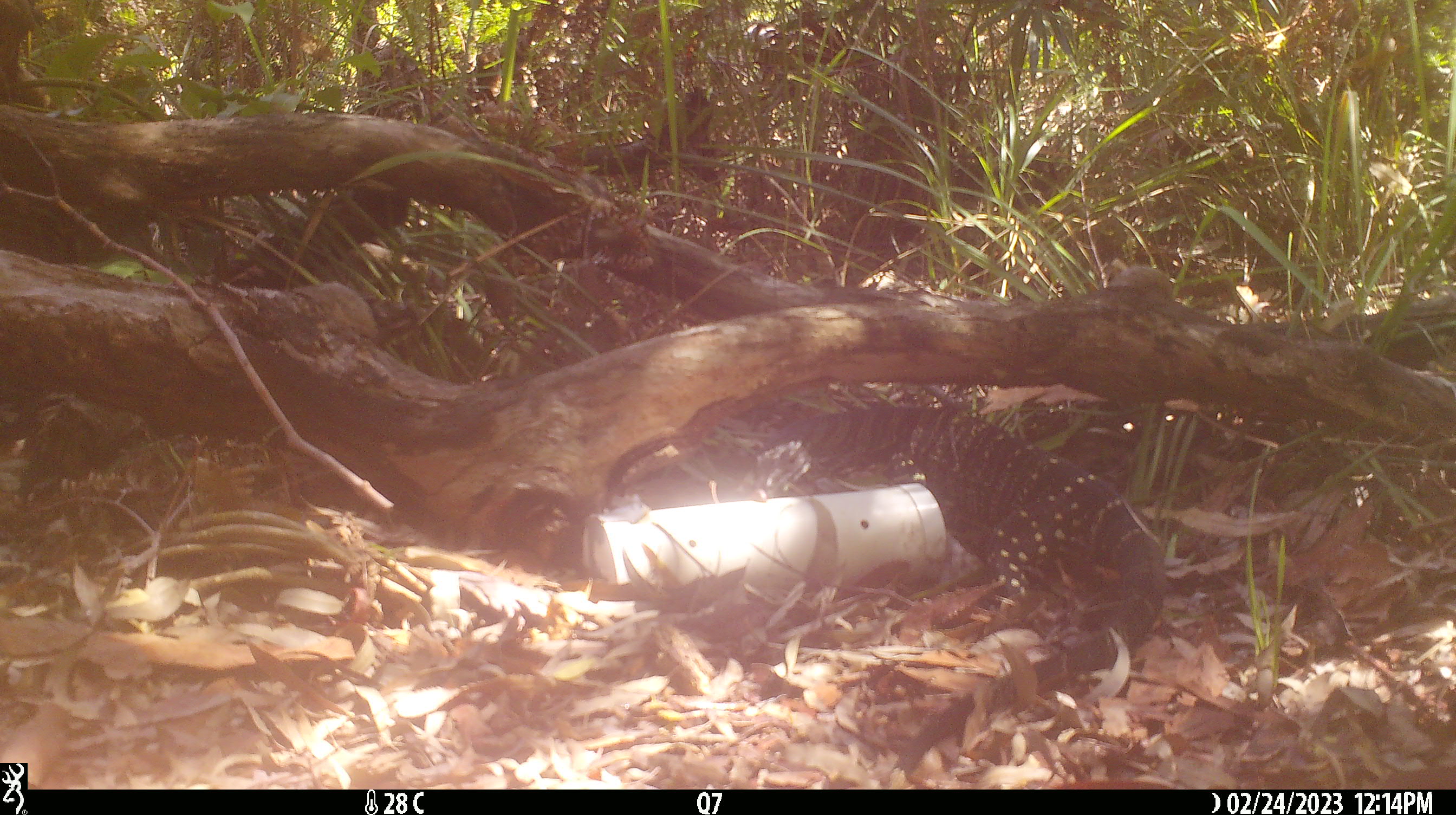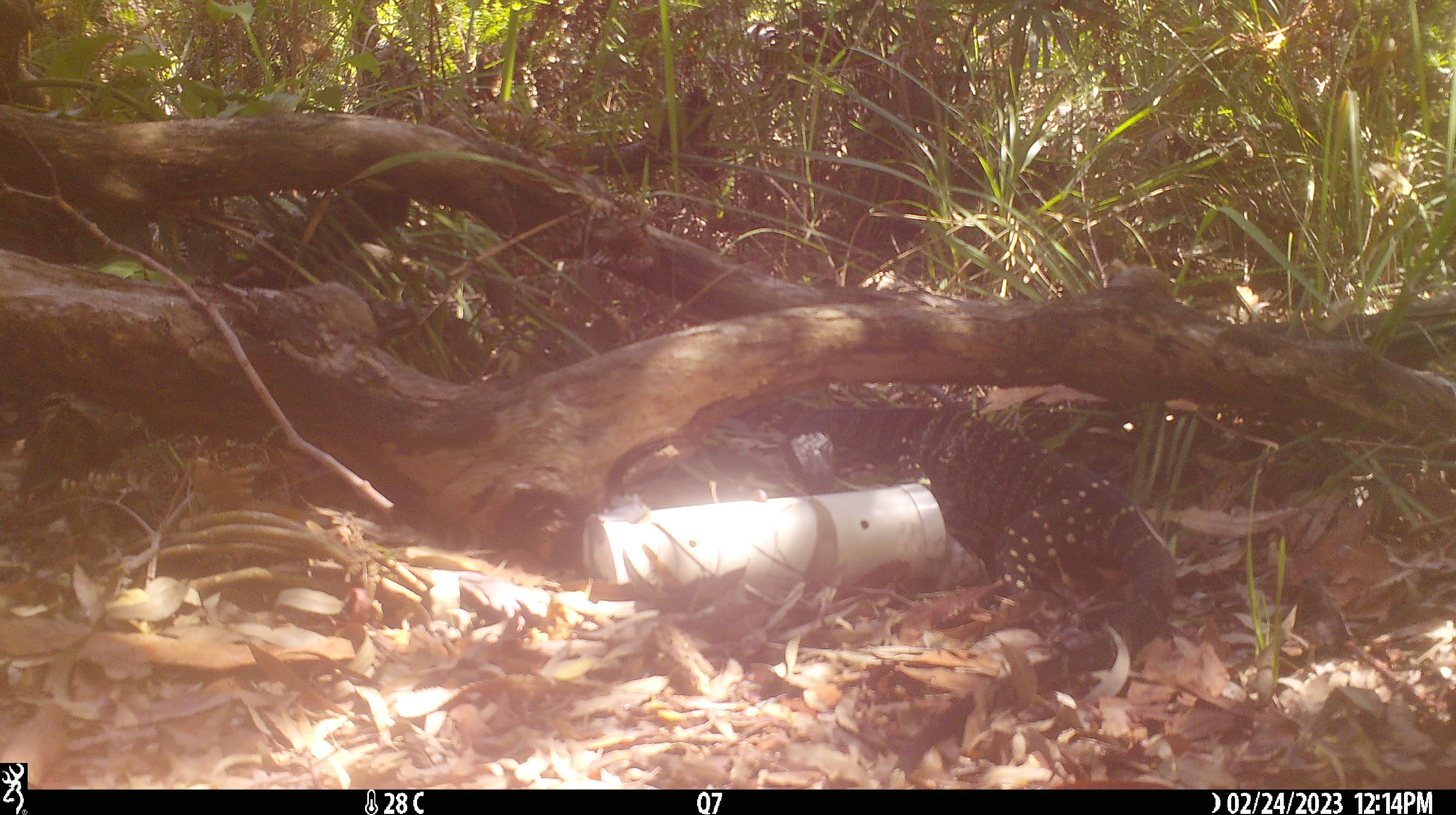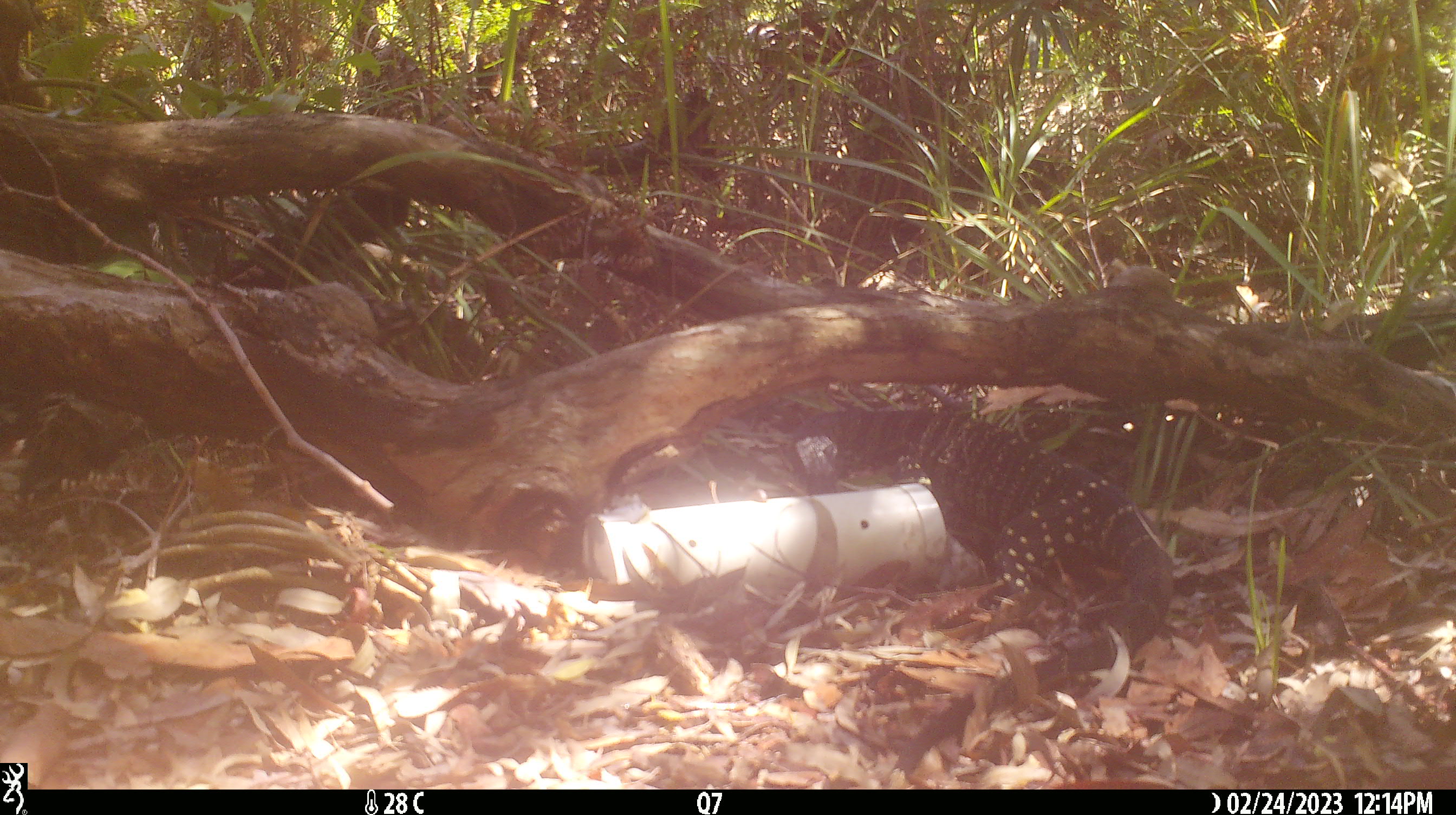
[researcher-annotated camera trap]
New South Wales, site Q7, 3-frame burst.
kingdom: Animalia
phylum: Chordata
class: Reptilia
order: Squamata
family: Varanidae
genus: Varanus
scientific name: Varanus varius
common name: lace monitor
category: goanna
Goanna (lace monitor) (Varanus varius).